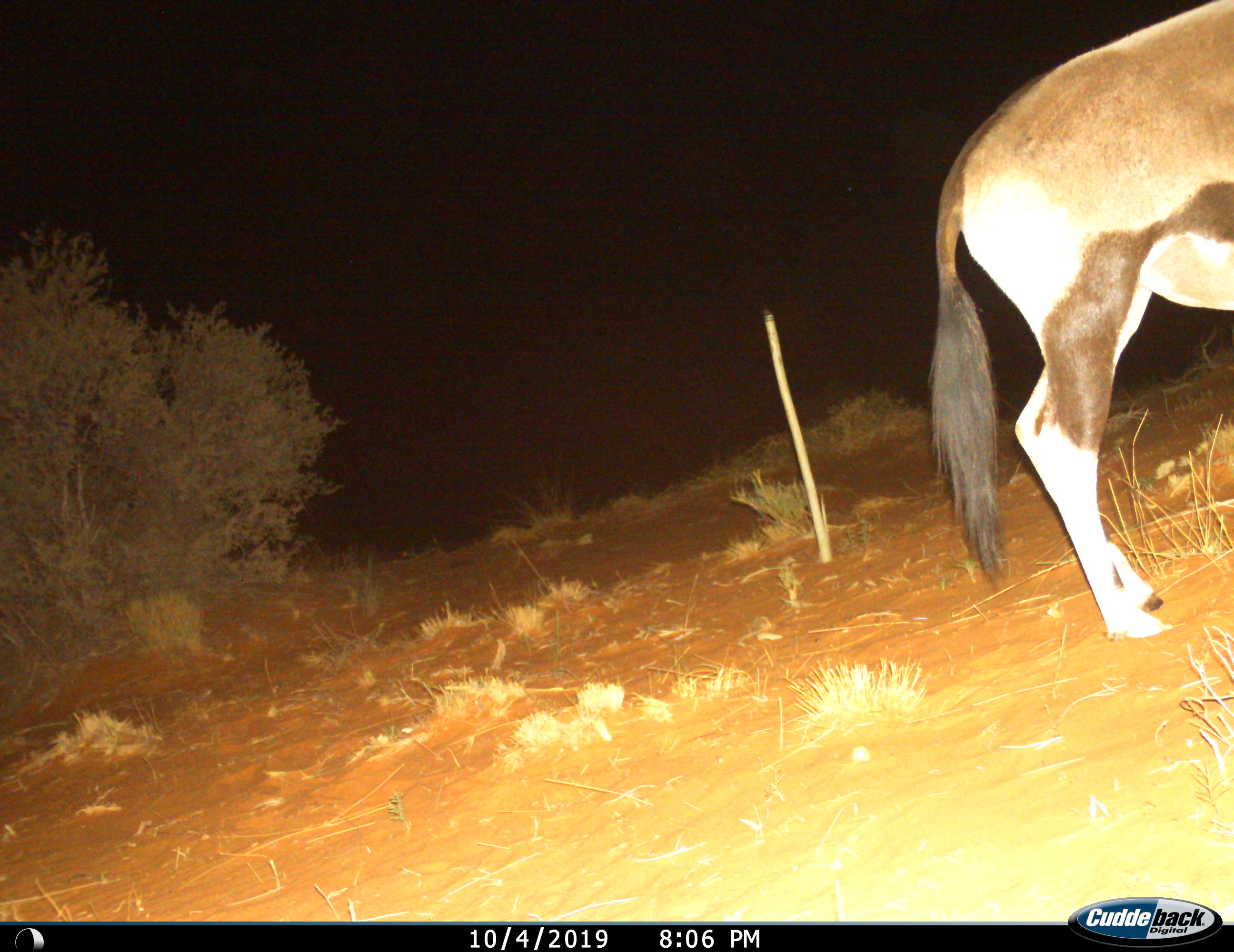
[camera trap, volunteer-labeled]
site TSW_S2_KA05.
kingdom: Animalia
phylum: Chordata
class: Mammalia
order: Artiodactyla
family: Bovidae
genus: Oryx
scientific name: Oryx gazella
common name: gemsbok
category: oryx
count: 1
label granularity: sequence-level